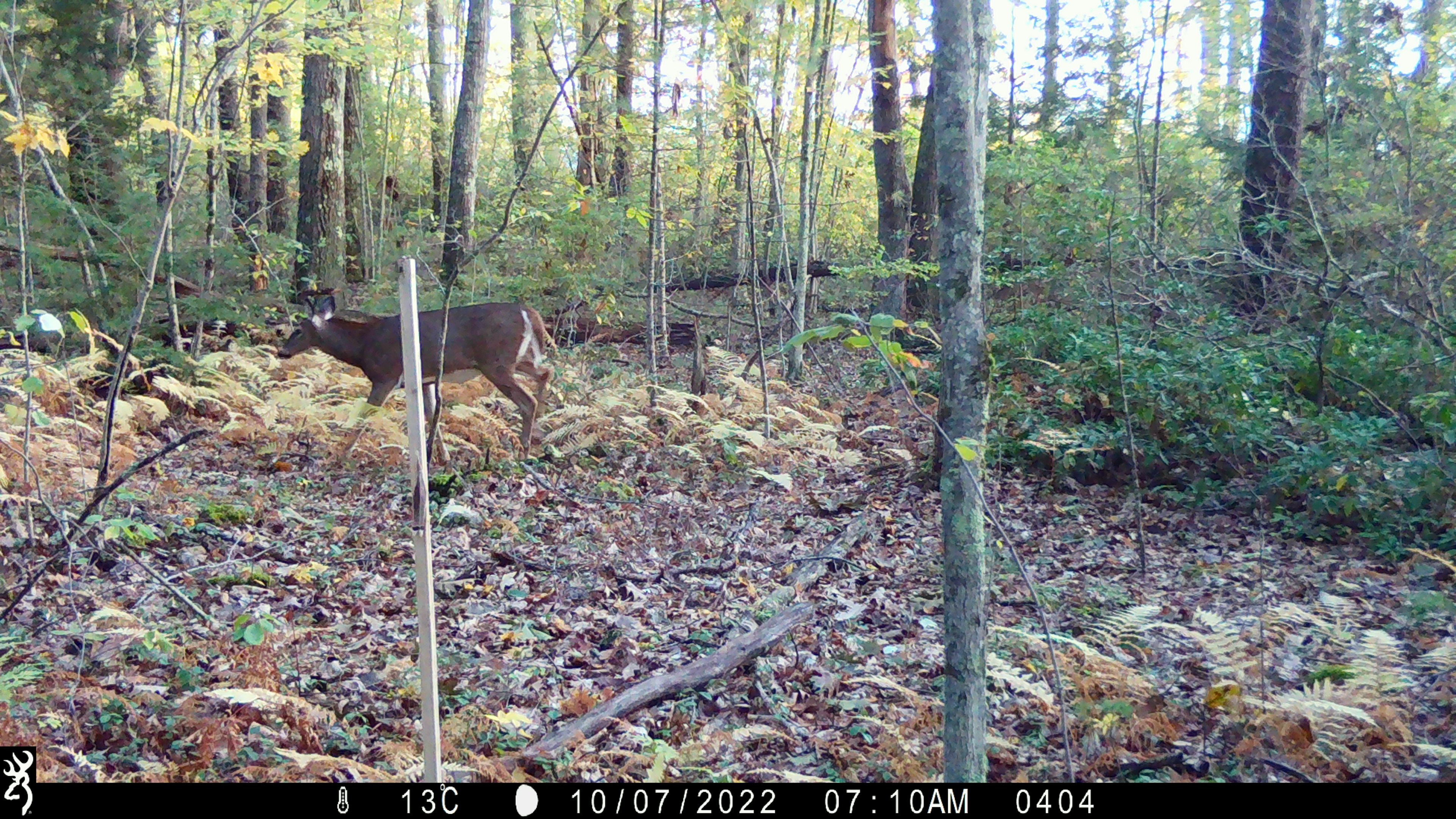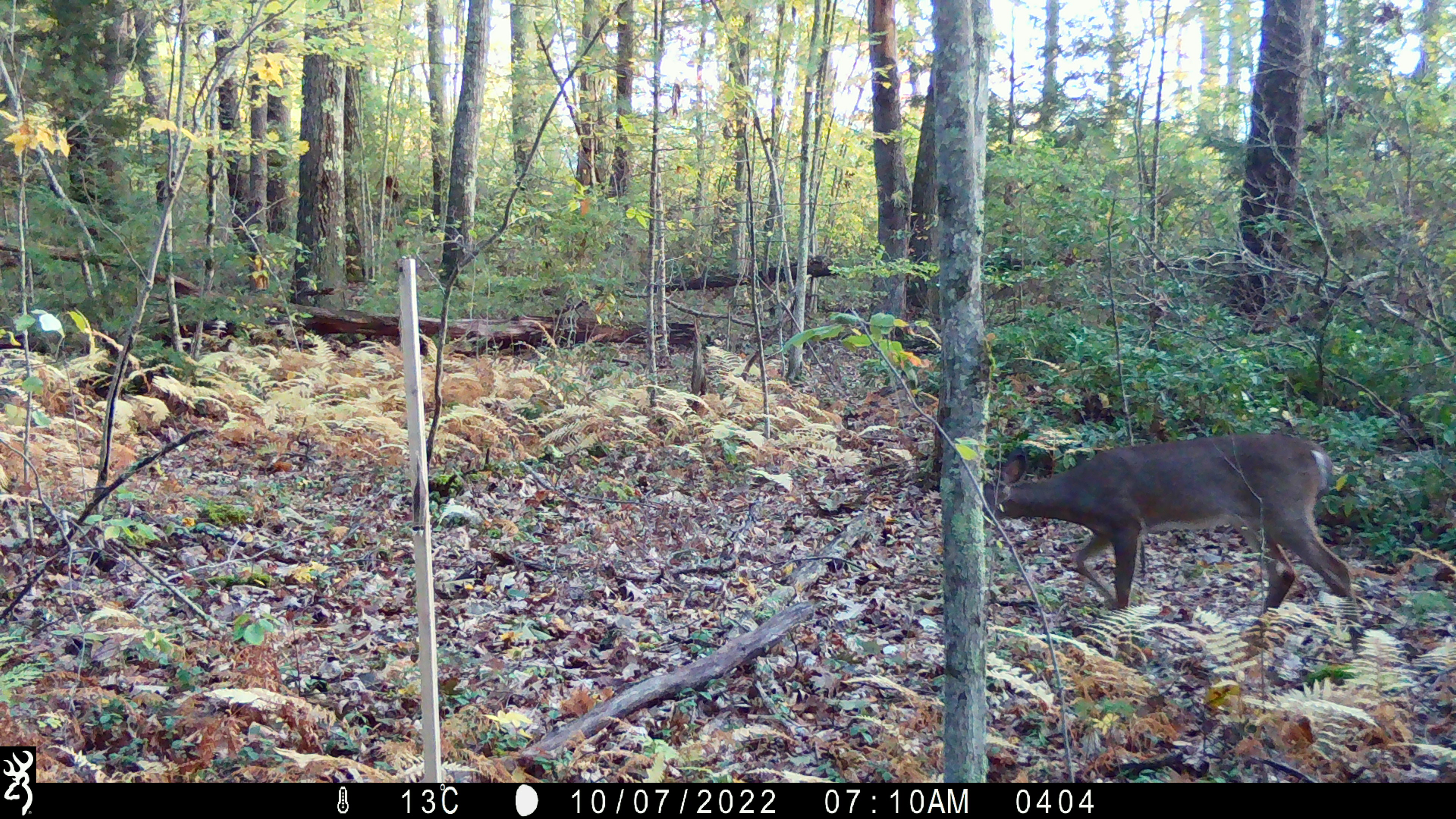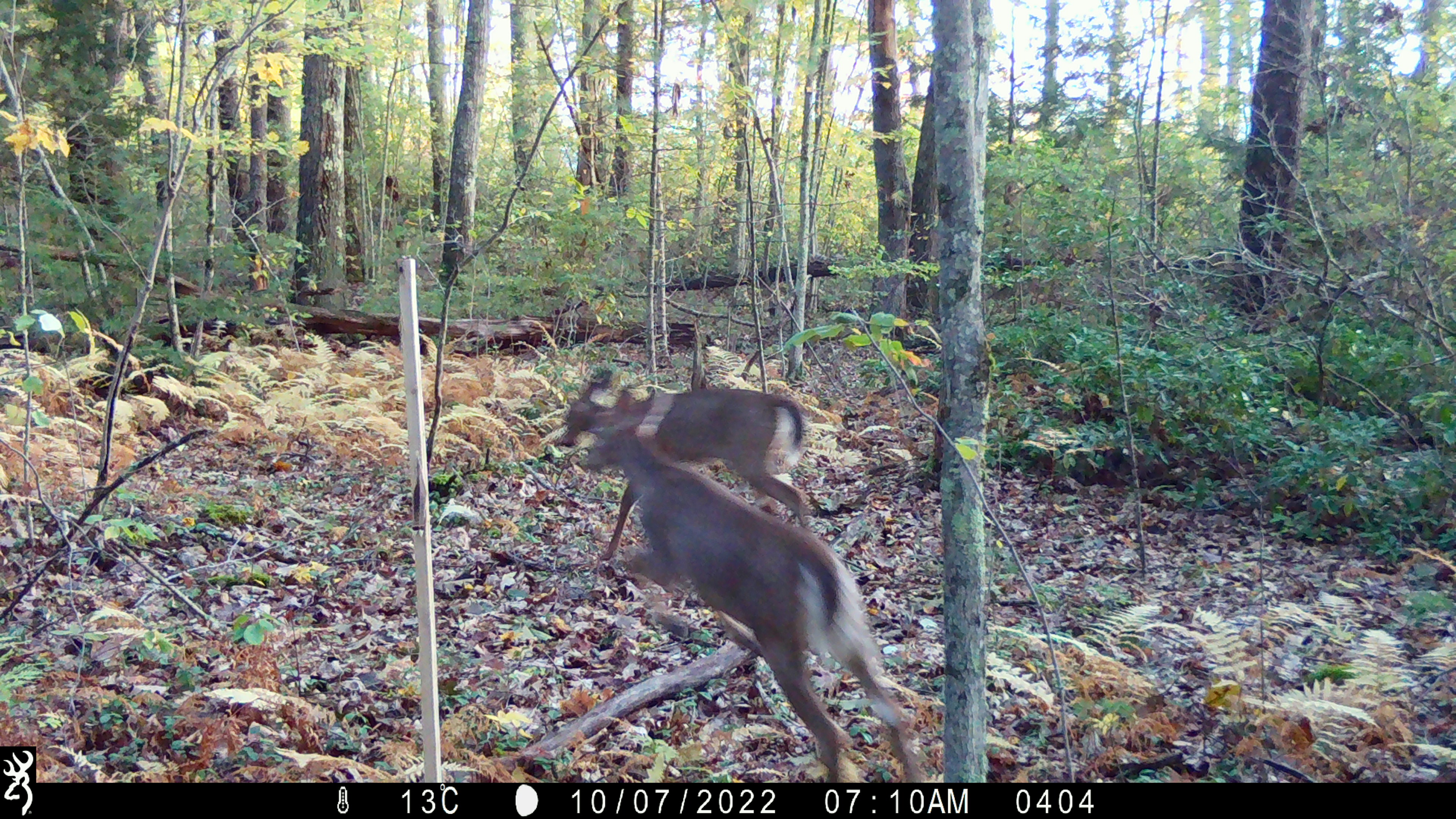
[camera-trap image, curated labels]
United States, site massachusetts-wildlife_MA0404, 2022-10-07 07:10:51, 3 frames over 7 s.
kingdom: Animalia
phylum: Chordata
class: Mammalia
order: Artiodactyla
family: Cervidae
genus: Odocoileus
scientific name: Odocoileus virginianus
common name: white-tailed deer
White-tailed deer (Odocoileus virginianus).